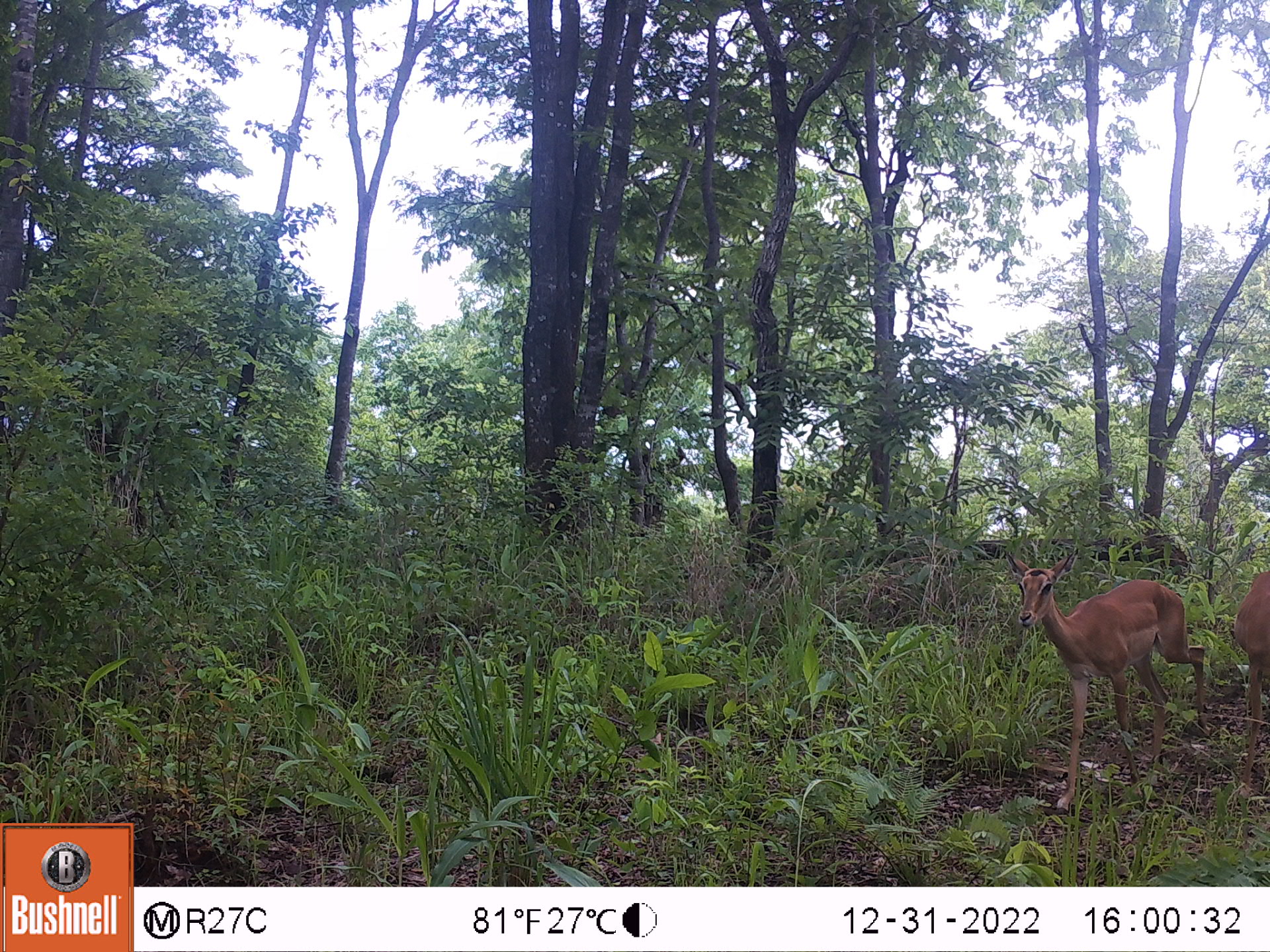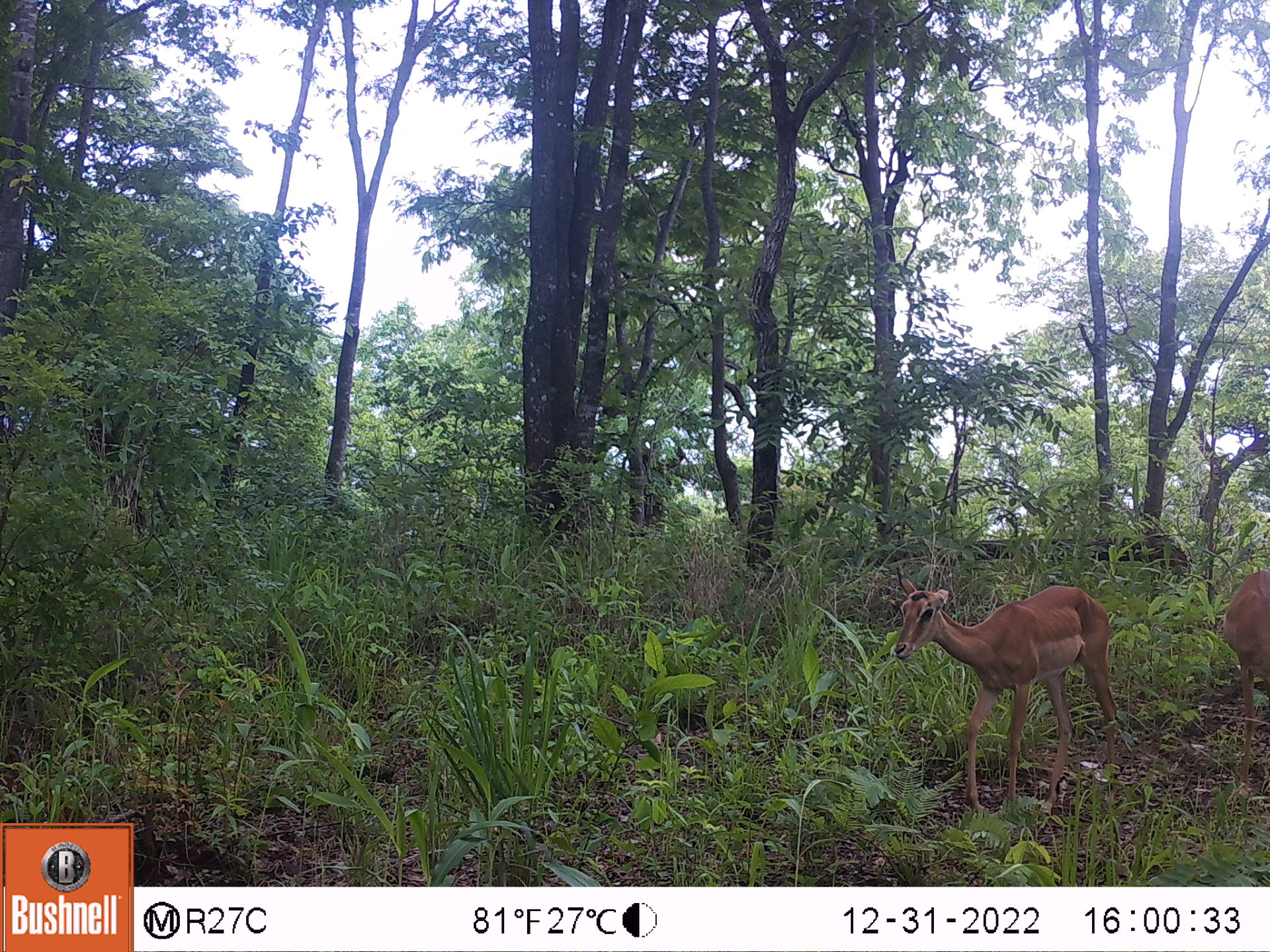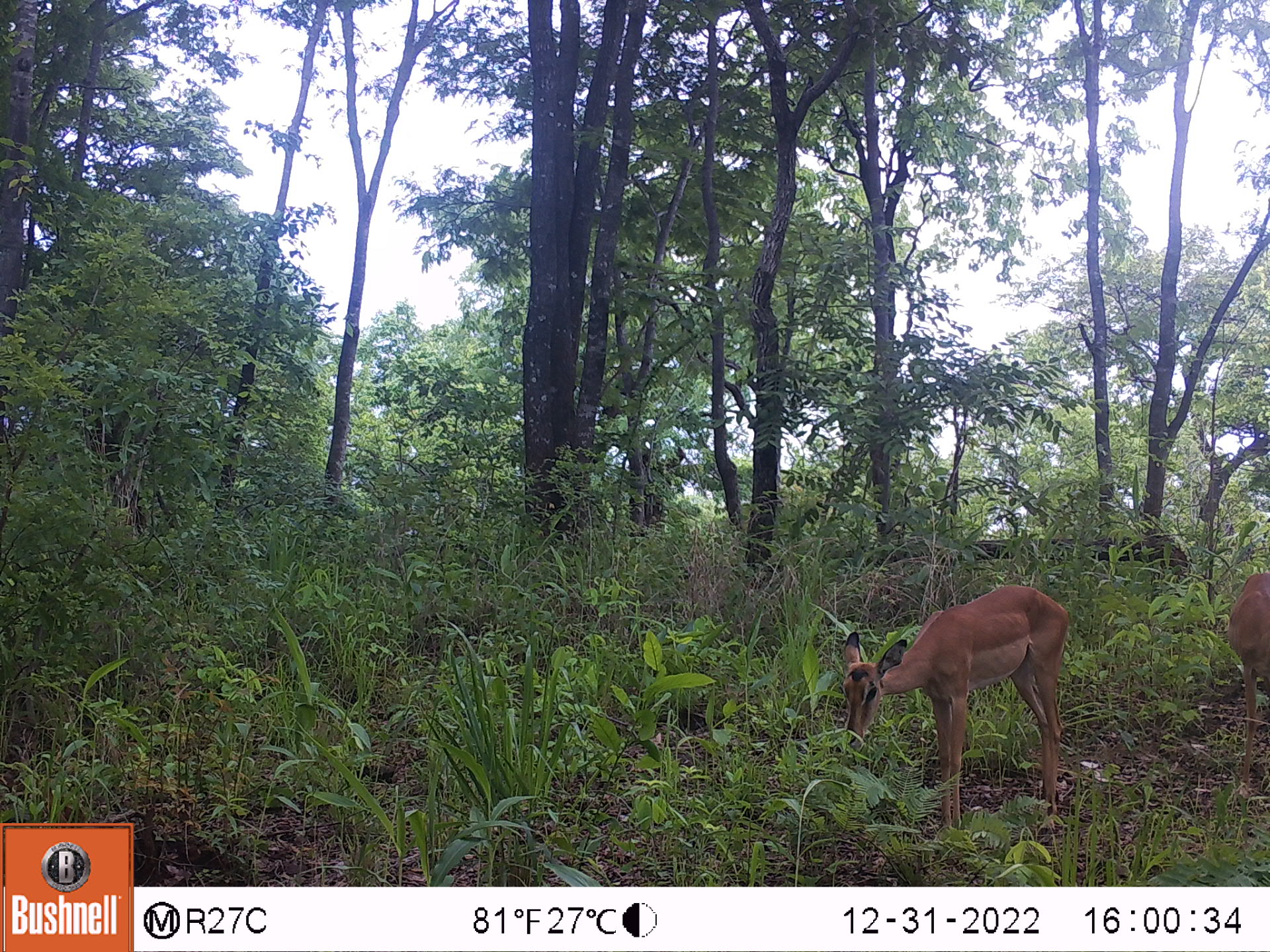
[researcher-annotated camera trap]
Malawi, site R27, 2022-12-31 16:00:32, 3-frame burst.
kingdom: Animalia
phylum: Chordata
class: Mammalia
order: Artiodactyla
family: Bovidae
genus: Aepyceros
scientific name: Aepyceros melampus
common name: impala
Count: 2.